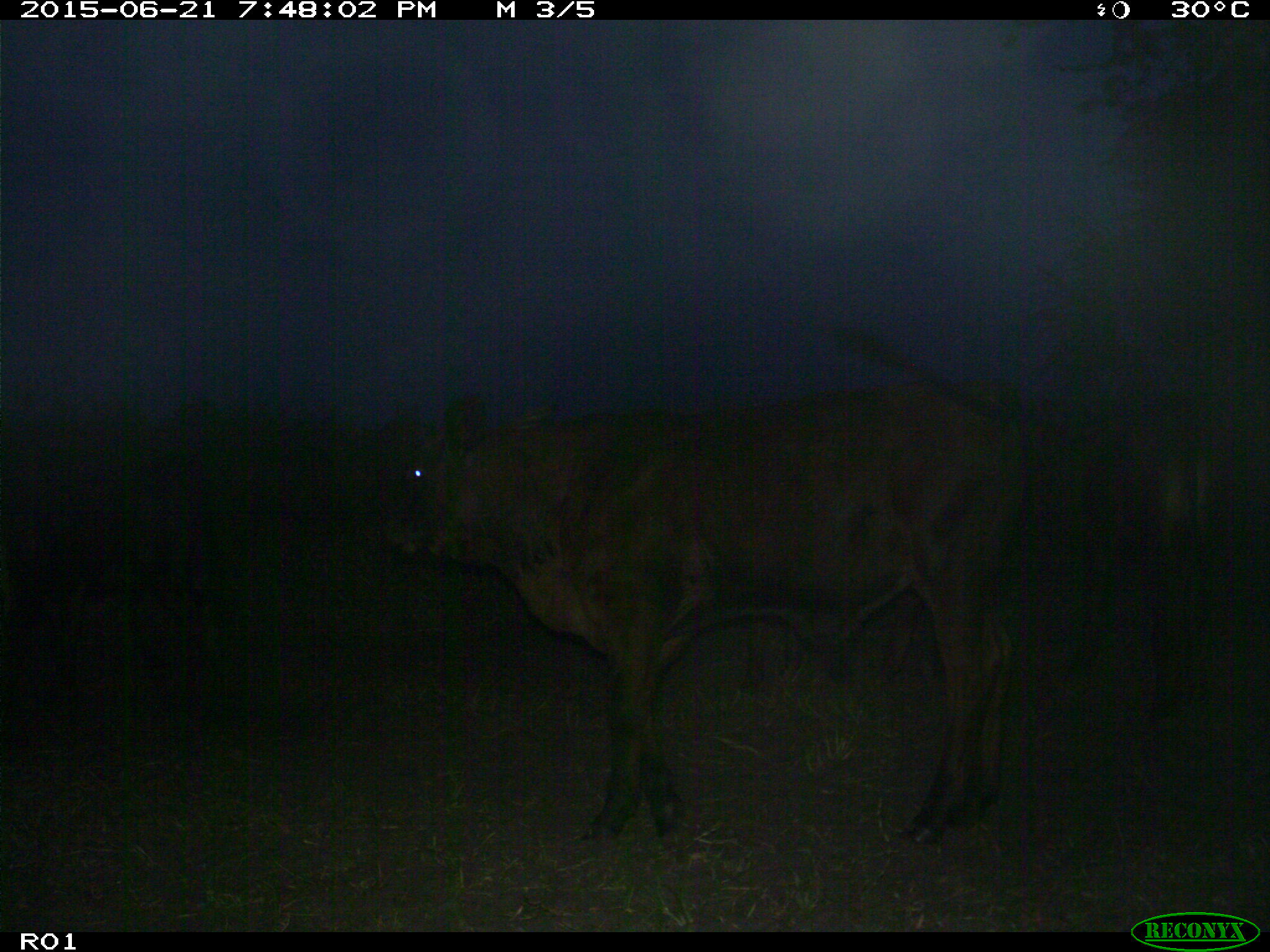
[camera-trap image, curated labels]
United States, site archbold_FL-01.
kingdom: Animalia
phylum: Chordata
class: Mammalia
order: Artiodactyla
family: Bovidae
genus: Bos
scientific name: Bos taurus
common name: domestic cow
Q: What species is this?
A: Bos taurus (domestic cow).